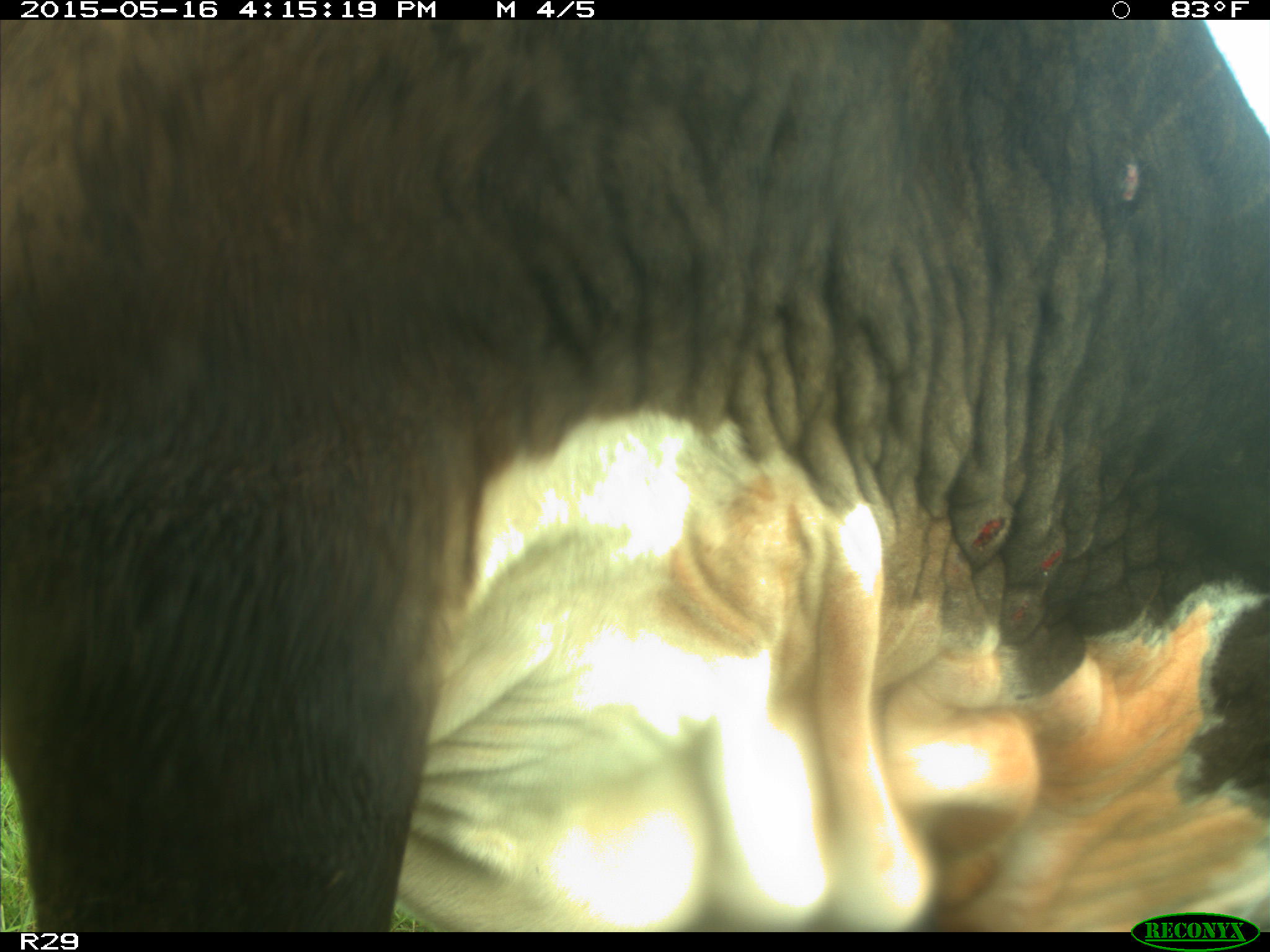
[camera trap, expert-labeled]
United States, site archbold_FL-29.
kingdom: Animalia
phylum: Chordata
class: Mammalia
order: Artiodactyla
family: Bovidae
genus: Bos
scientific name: Bos taurus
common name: domestic cow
Bos taurus (domestic cow).